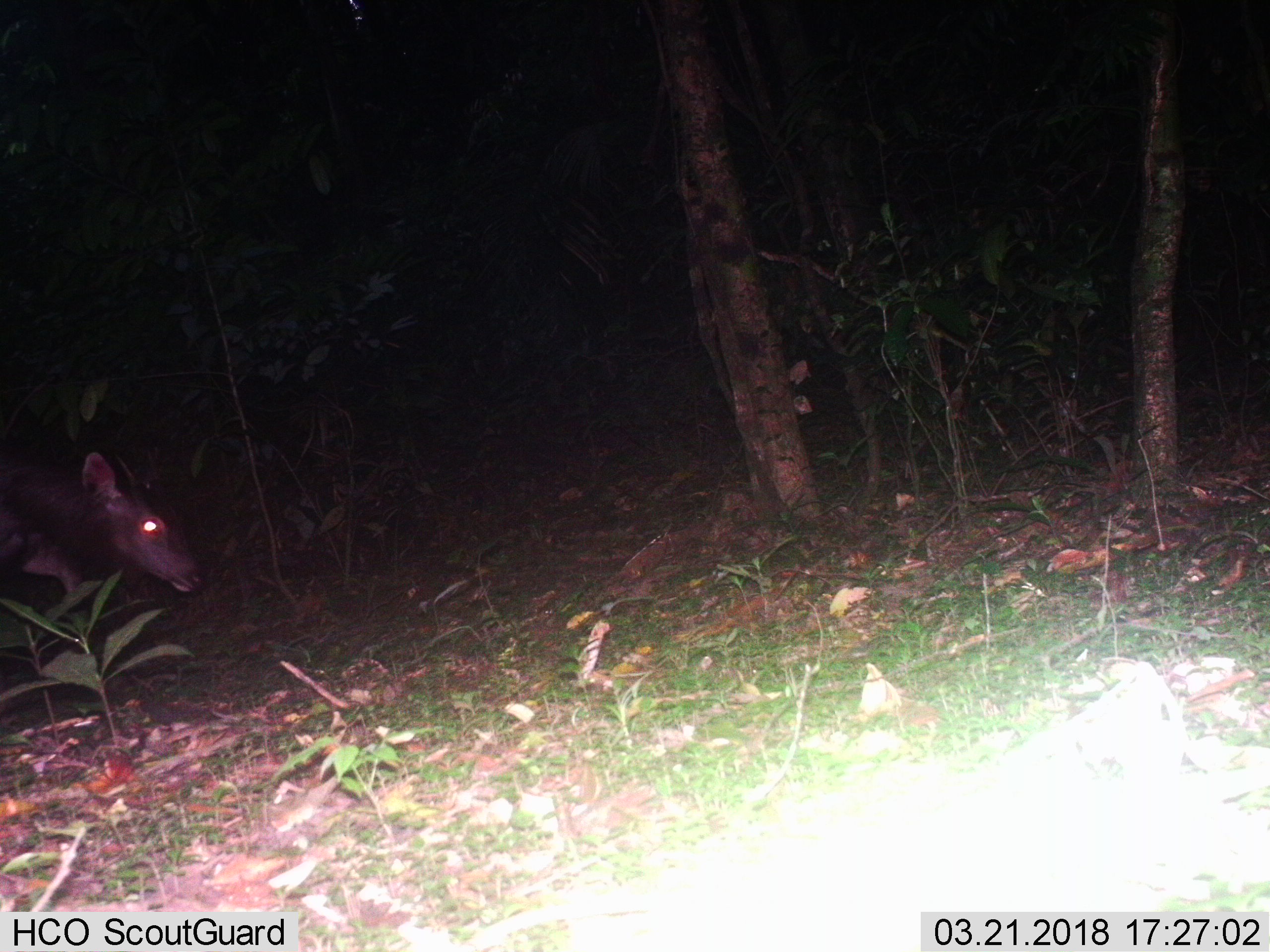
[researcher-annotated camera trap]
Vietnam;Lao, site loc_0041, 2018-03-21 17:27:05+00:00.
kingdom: Animalia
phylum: Chordata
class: Mammalia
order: Artiodactyla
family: Cervidae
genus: Rusa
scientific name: Rusa unicolor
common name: sambar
Sambar (Rusa unicolor). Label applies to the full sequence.